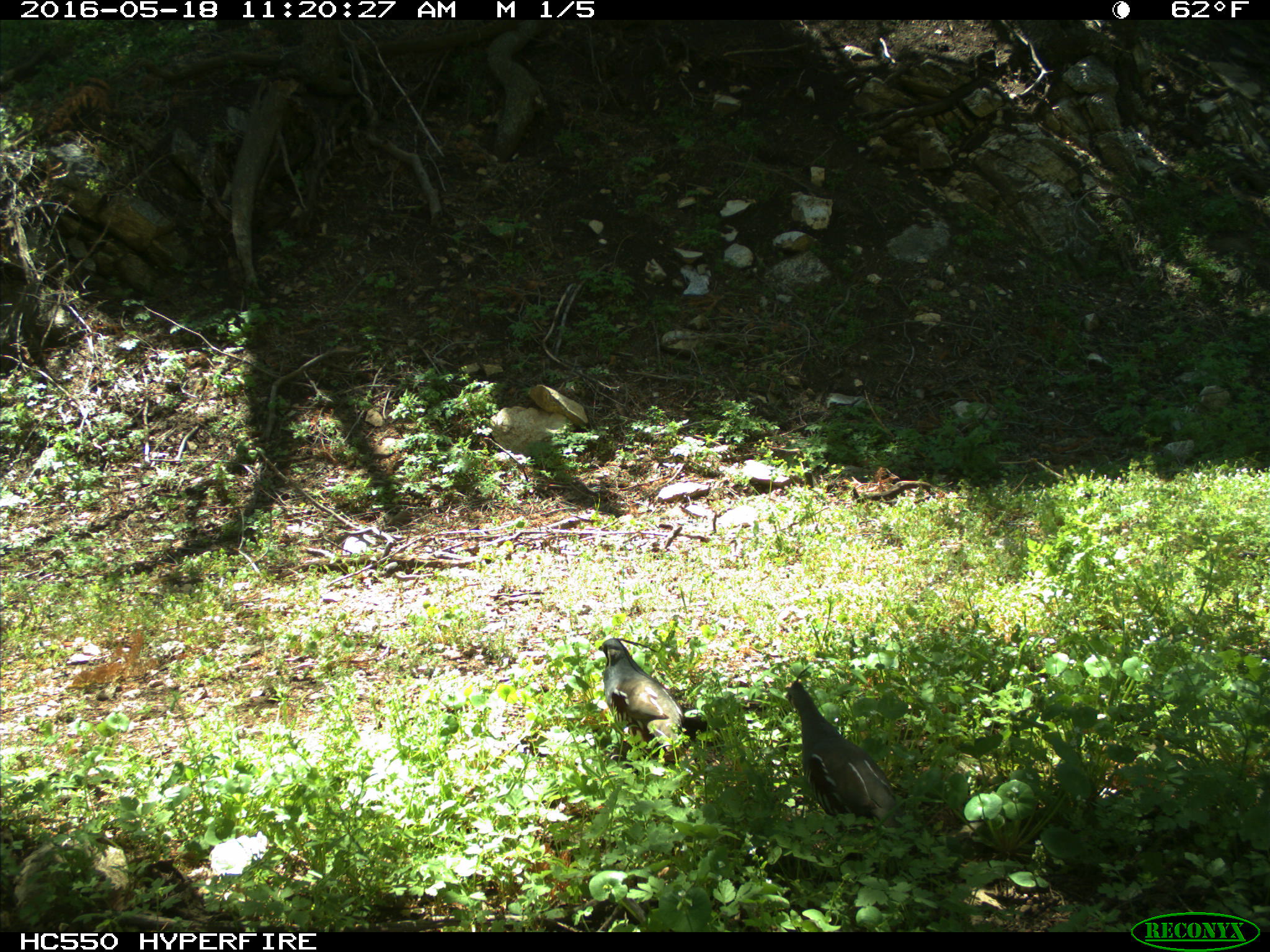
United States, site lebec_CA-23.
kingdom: Animalia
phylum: Chordata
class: Aves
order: Galliformes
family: Odontophoridae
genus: Callipepla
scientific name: Callipepla californica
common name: california quail